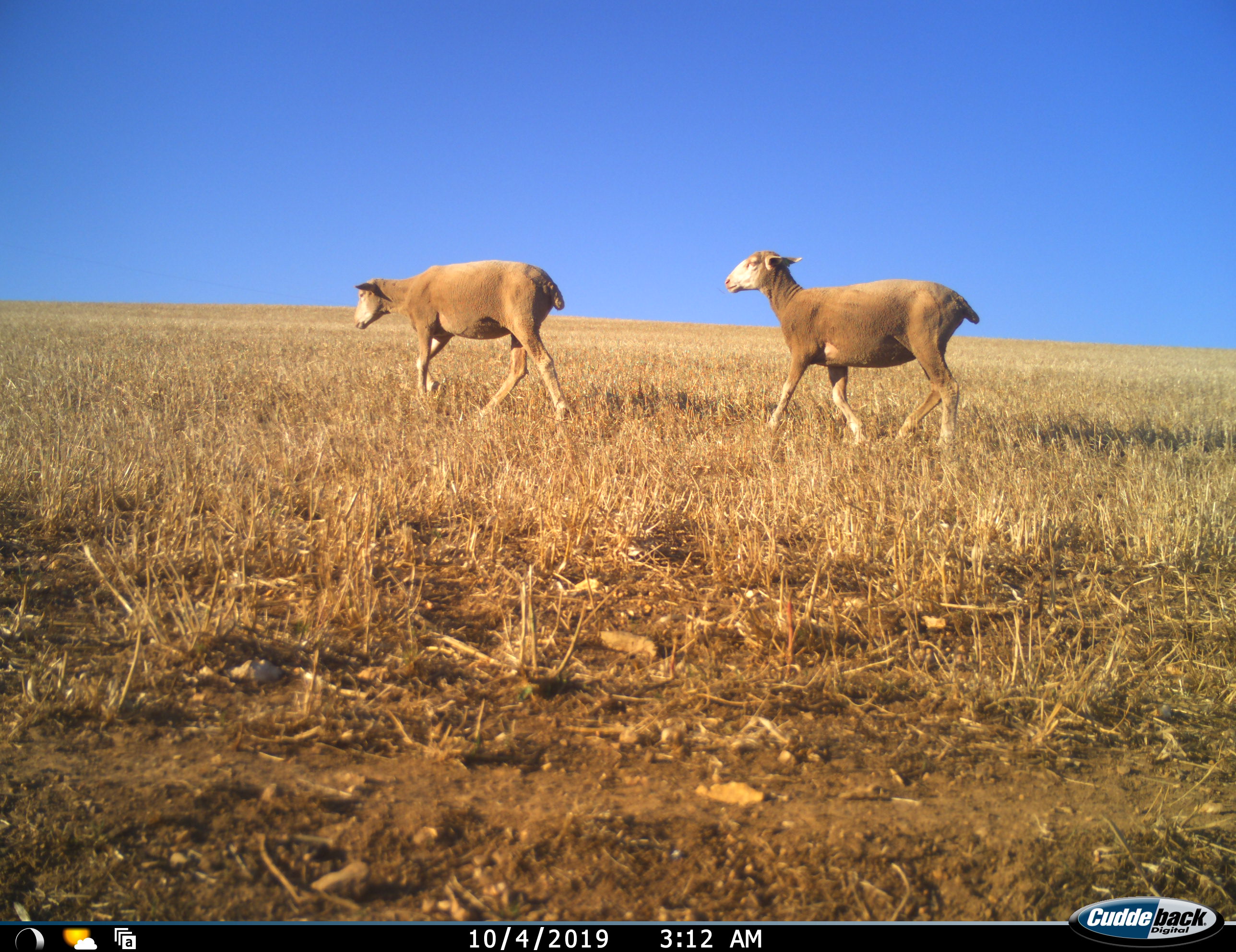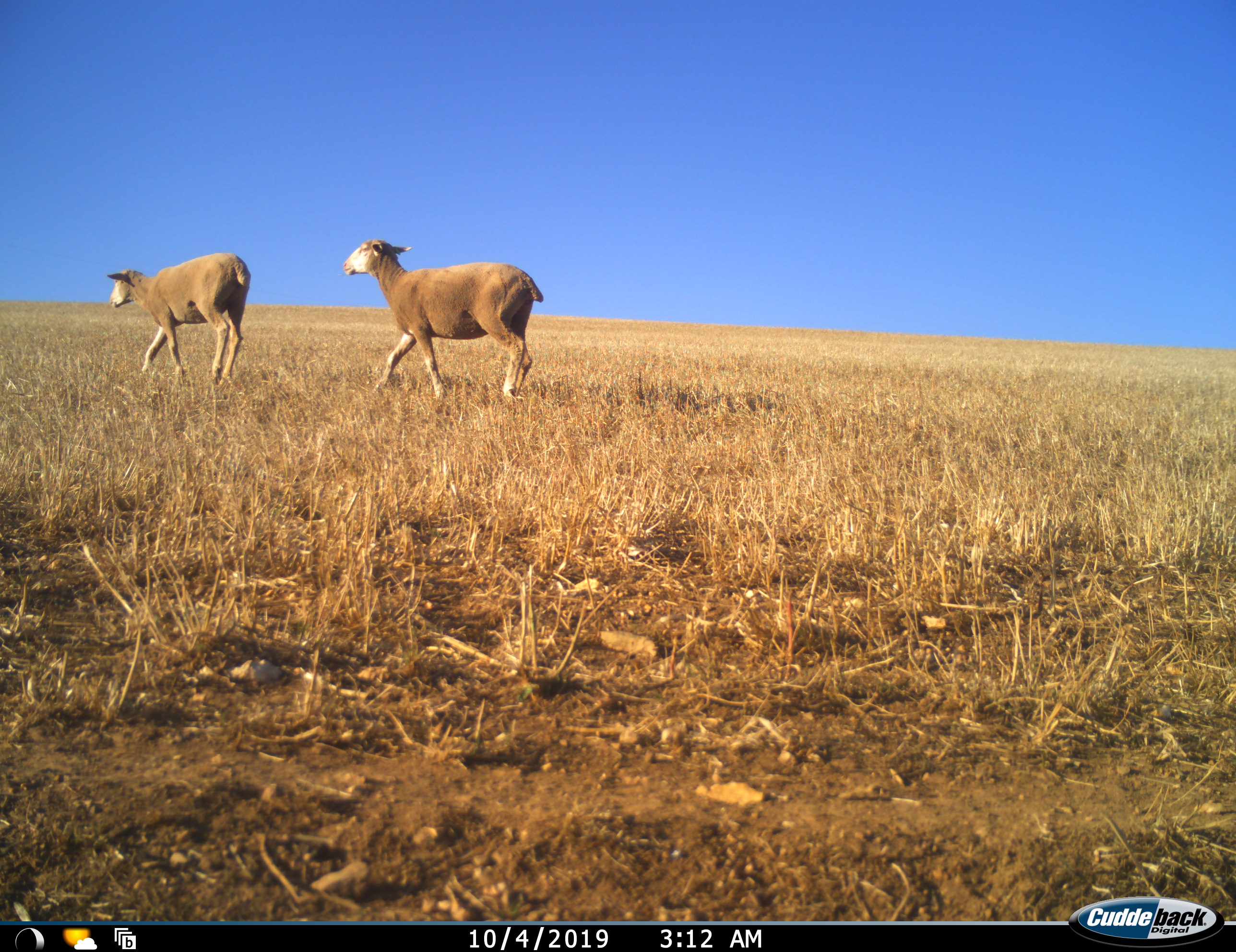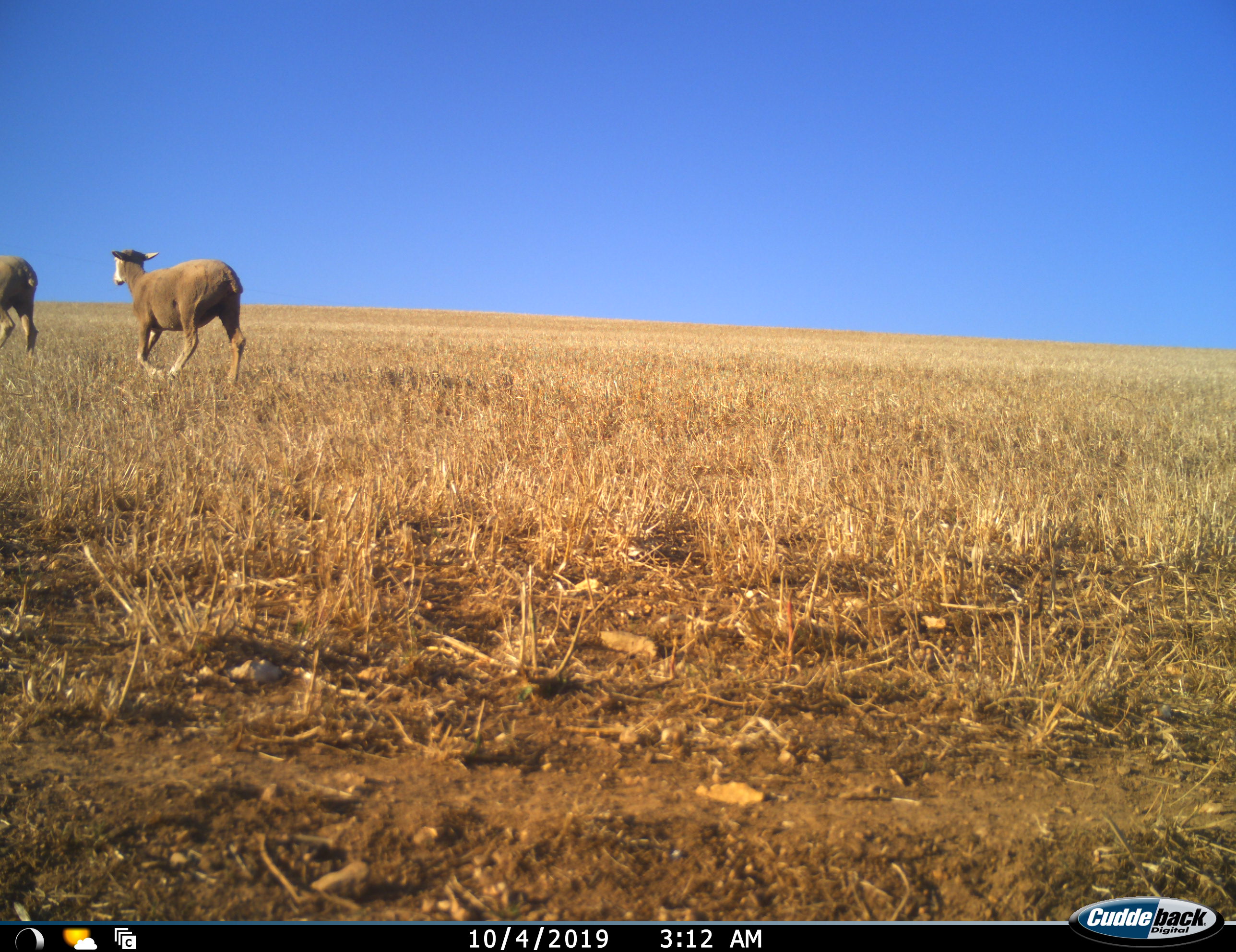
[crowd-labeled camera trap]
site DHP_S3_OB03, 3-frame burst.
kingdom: Animalia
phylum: Chordata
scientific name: Vertebrata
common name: domestic animal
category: domesticanimal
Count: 2.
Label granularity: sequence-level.